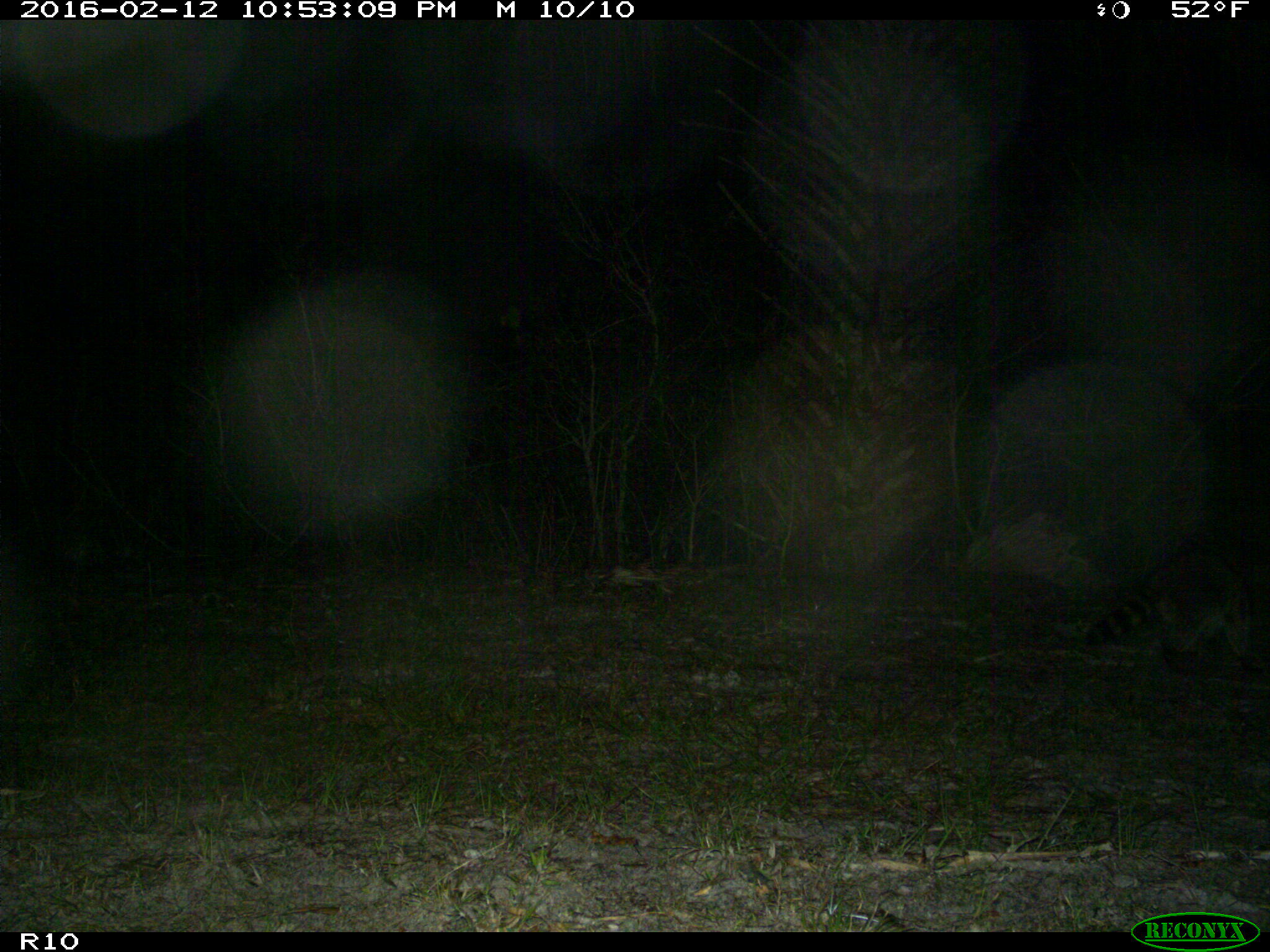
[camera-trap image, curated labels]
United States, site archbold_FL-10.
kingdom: Animalia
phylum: Chordata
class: Mammalia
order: Carnivora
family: Procyonidae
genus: Procyon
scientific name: Procyon lotor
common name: common raccoon